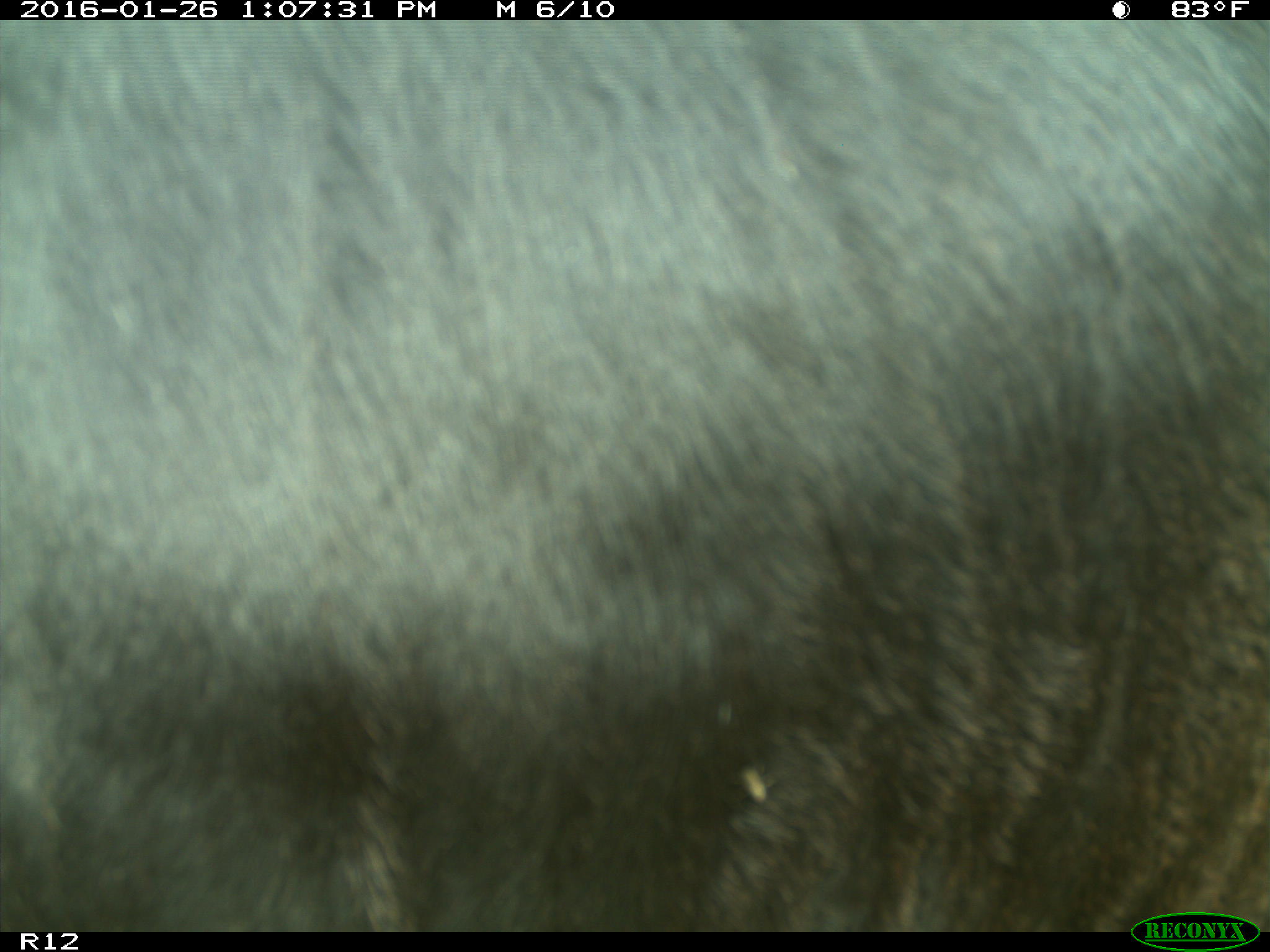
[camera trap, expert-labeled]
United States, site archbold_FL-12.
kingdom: Animalia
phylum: Chordata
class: Mammalia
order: Artiodactyla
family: Bovidae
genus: Bos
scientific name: Bos taurus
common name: domestic cow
Bos taurus (domestic cow).